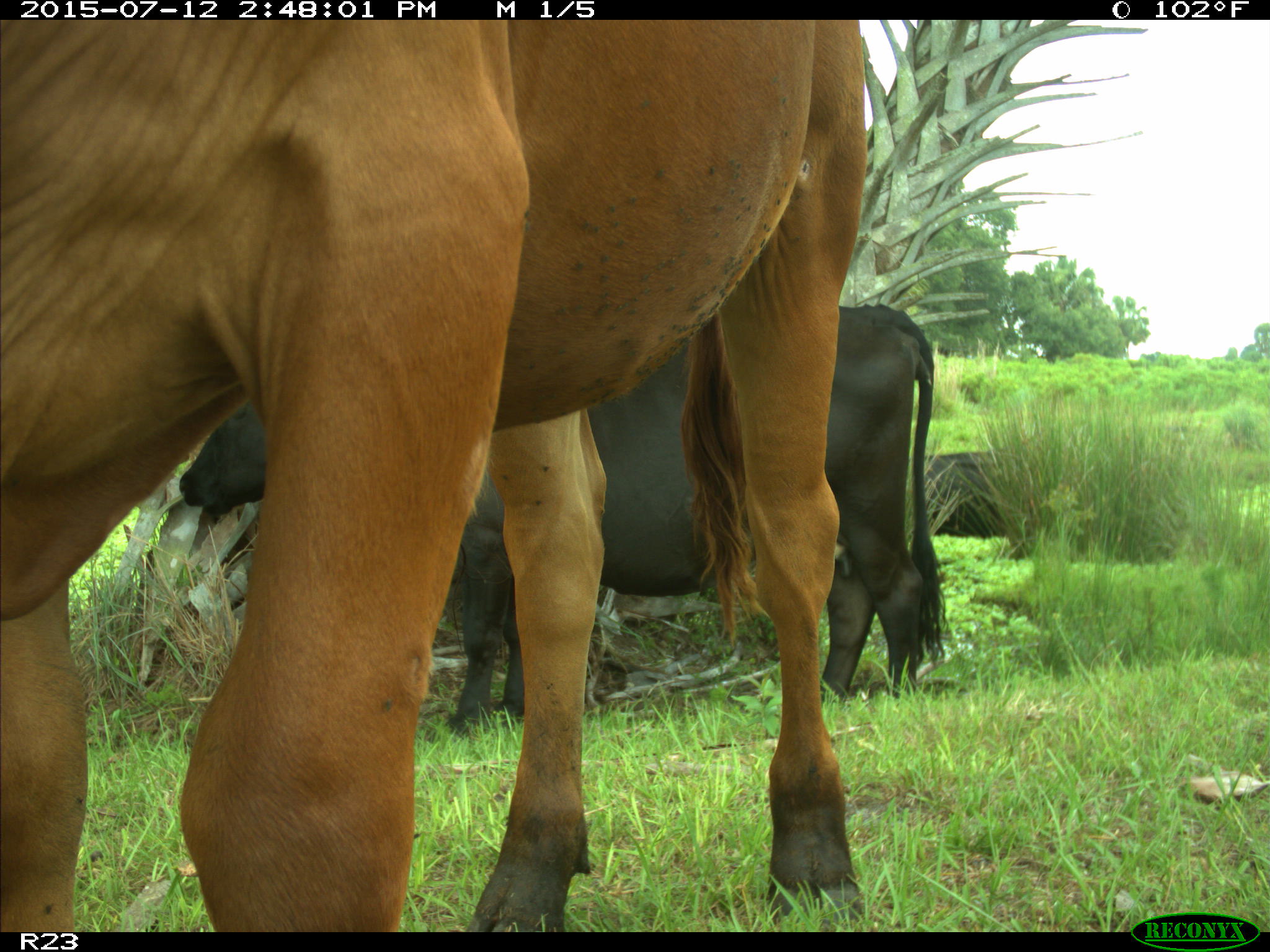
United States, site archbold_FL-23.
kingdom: Animalia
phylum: Chordata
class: Mammalia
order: Artiodactyla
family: Bovidae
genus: Bos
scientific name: Bos taurus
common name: domestic cow